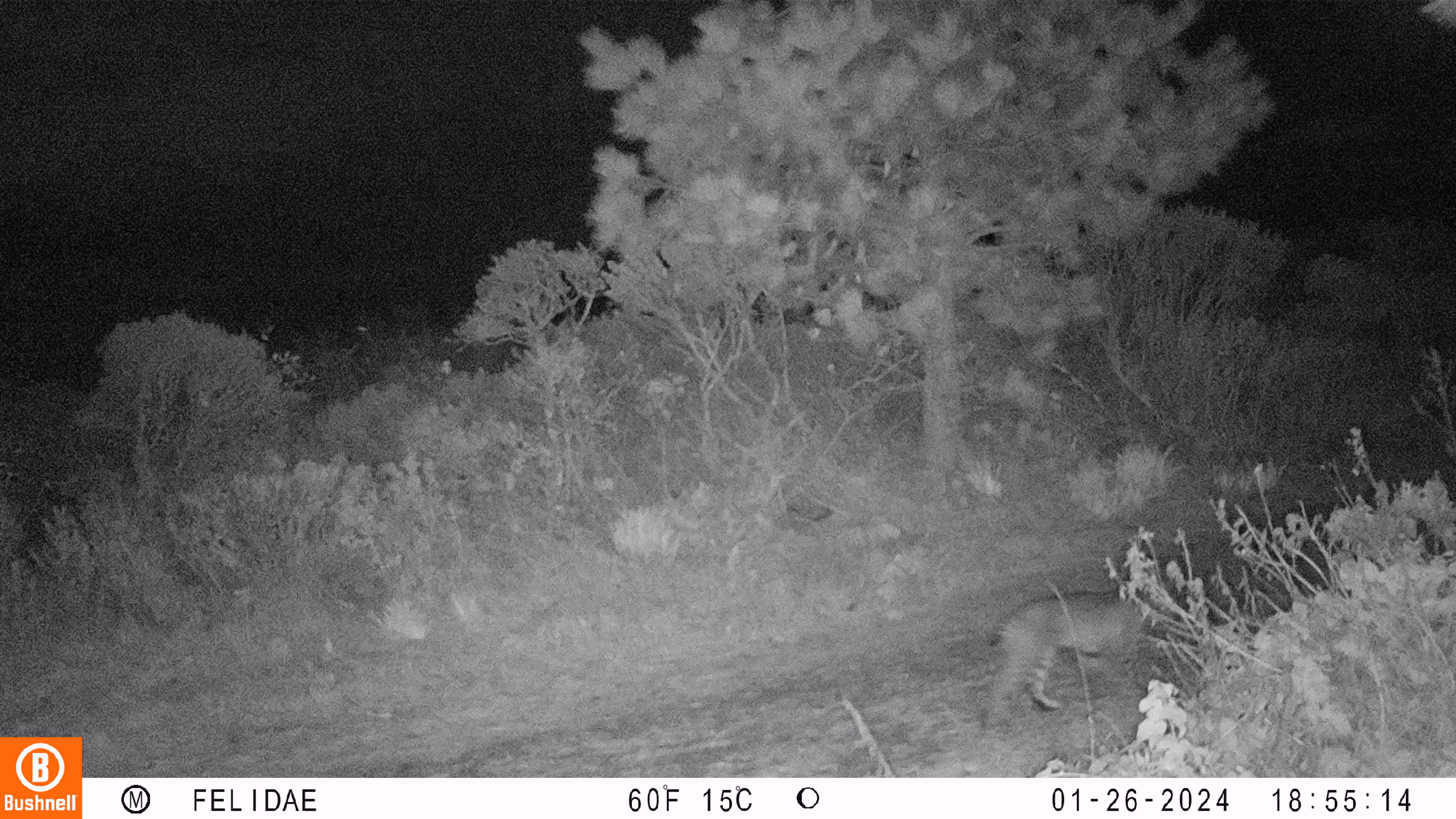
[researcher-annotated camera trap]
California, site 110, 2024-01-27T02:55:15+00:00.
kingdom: Animalia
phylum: Chordata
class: Mammalia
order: Carnivora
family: Felidae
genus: Lynx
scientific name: Lynx rufus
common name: bobcat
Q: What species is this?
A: Bobcat (Lynx rufus).